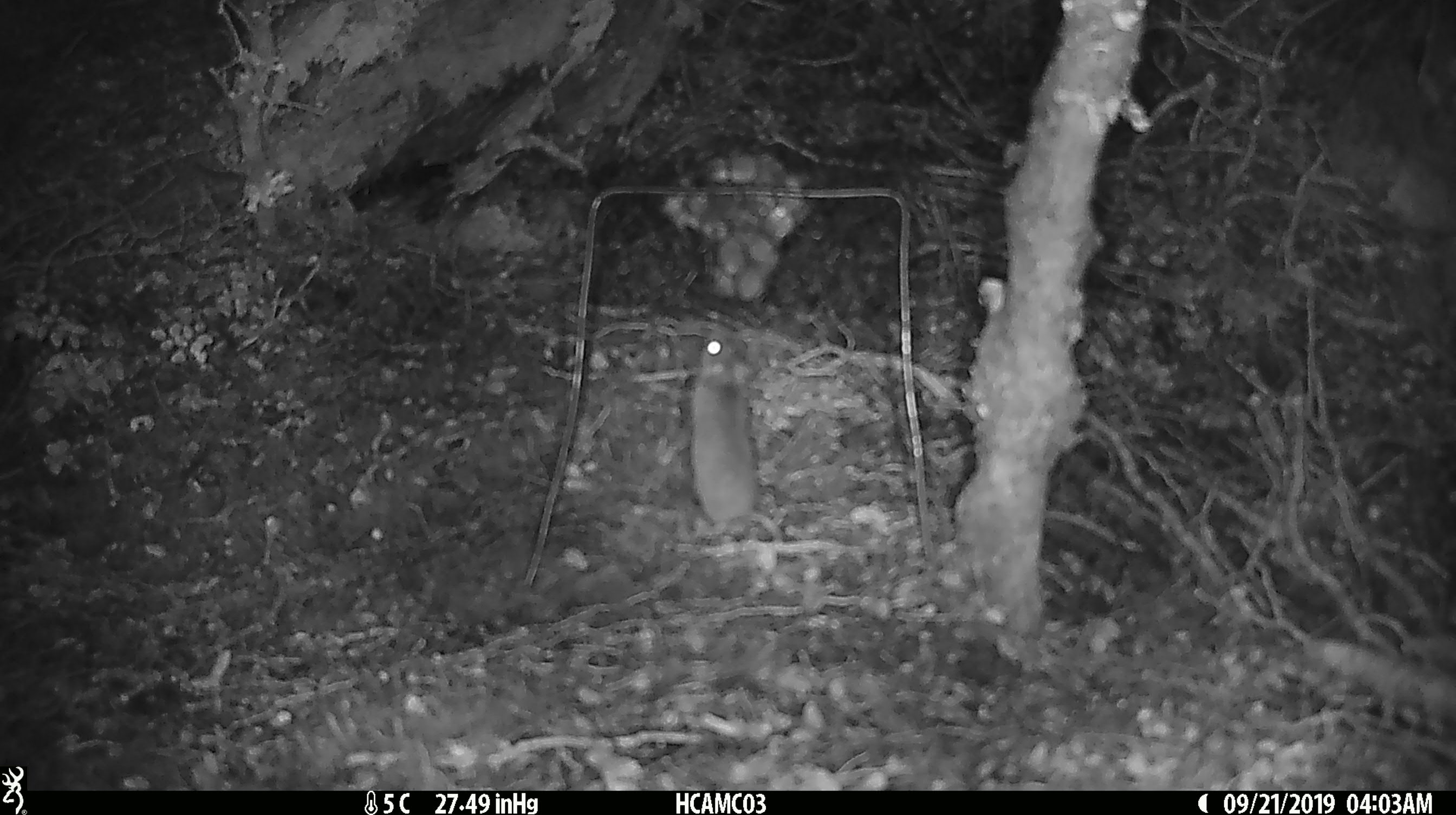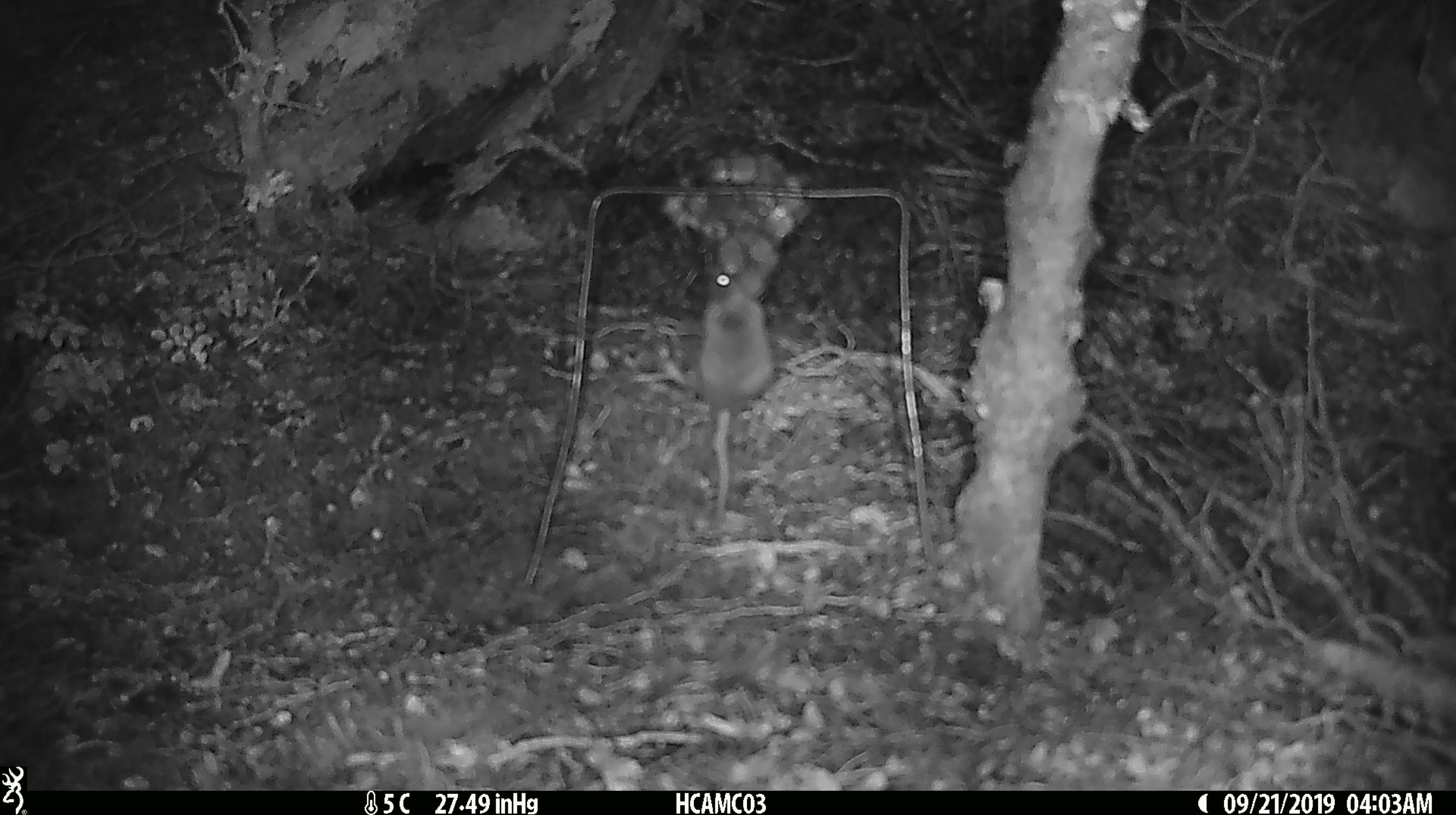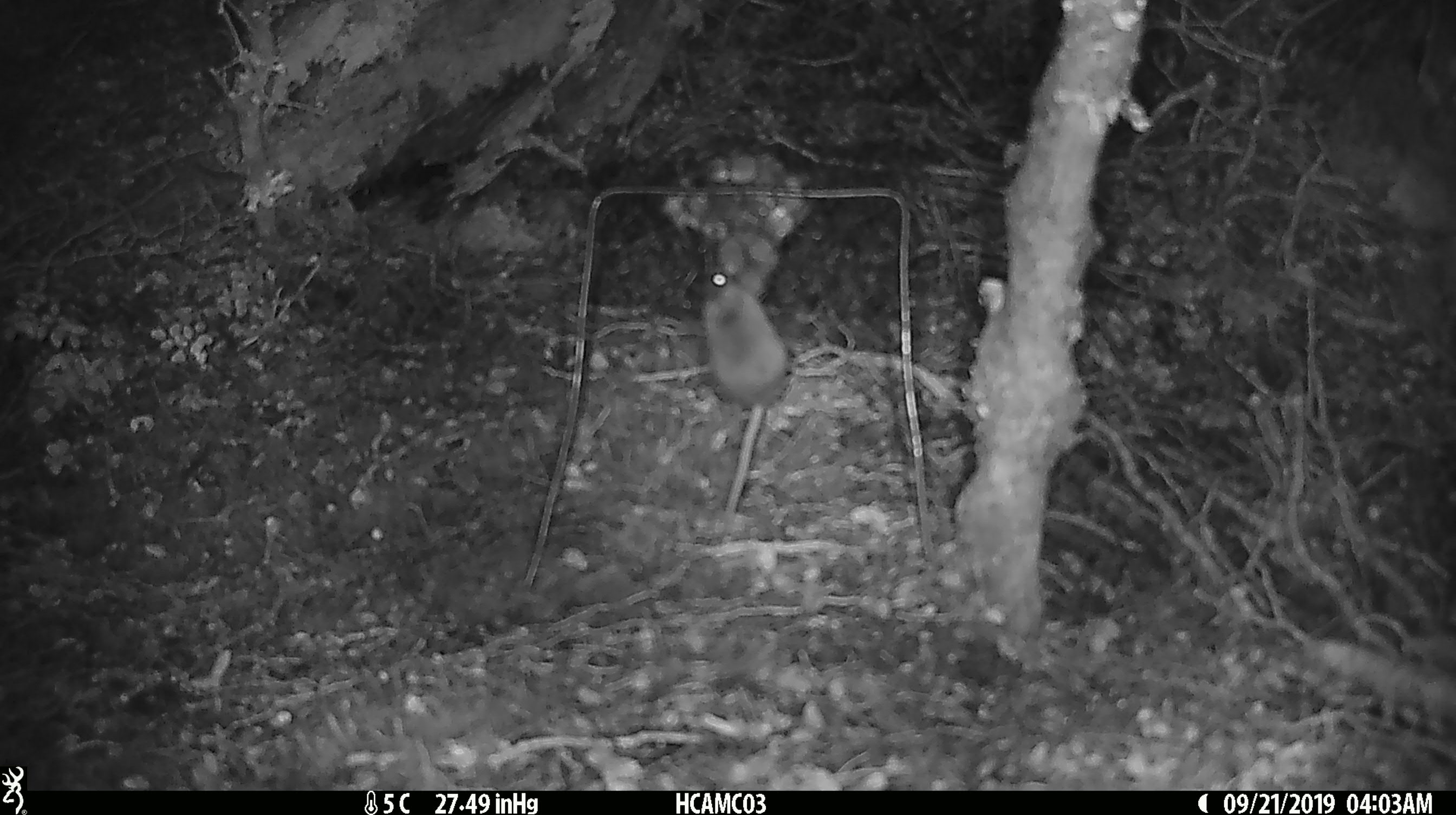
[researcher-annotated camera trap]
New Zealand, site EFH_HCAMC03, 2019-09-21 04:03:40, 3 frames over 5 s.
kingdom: Animalia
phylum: Chordata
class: Mammalia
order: Rodentia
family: Muridae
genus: Mus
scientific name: Mus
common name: mouse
Mouse (Mus).